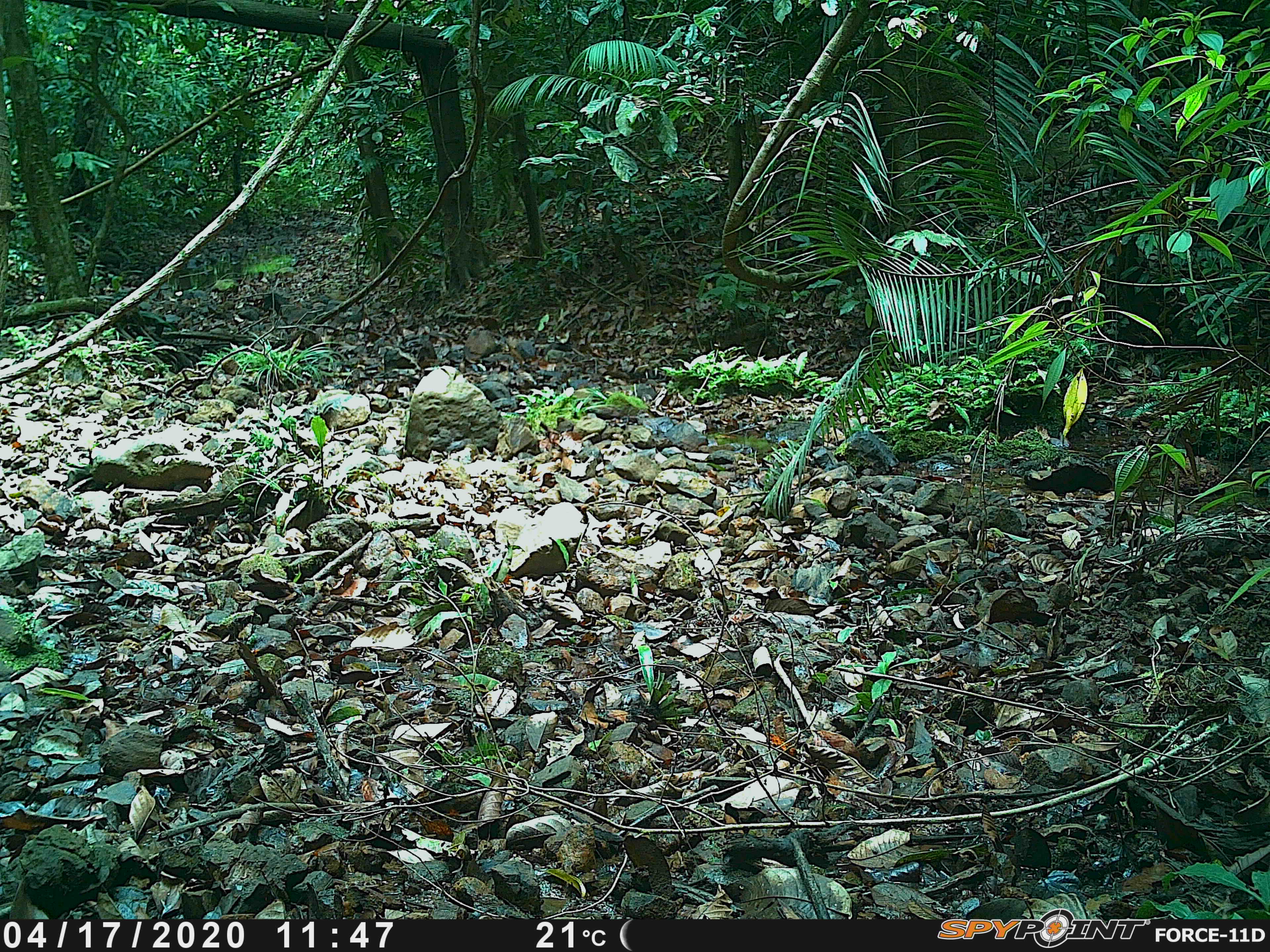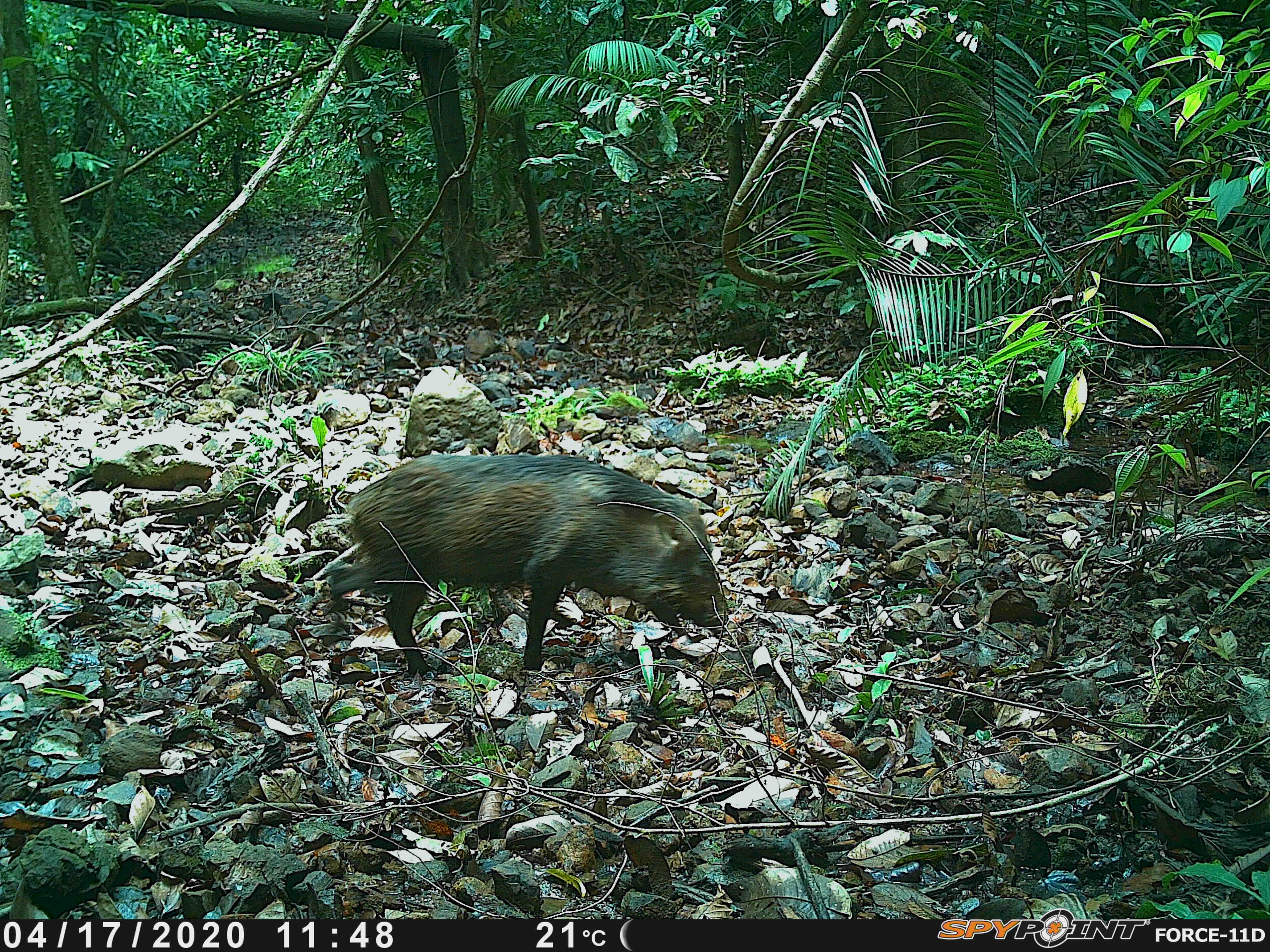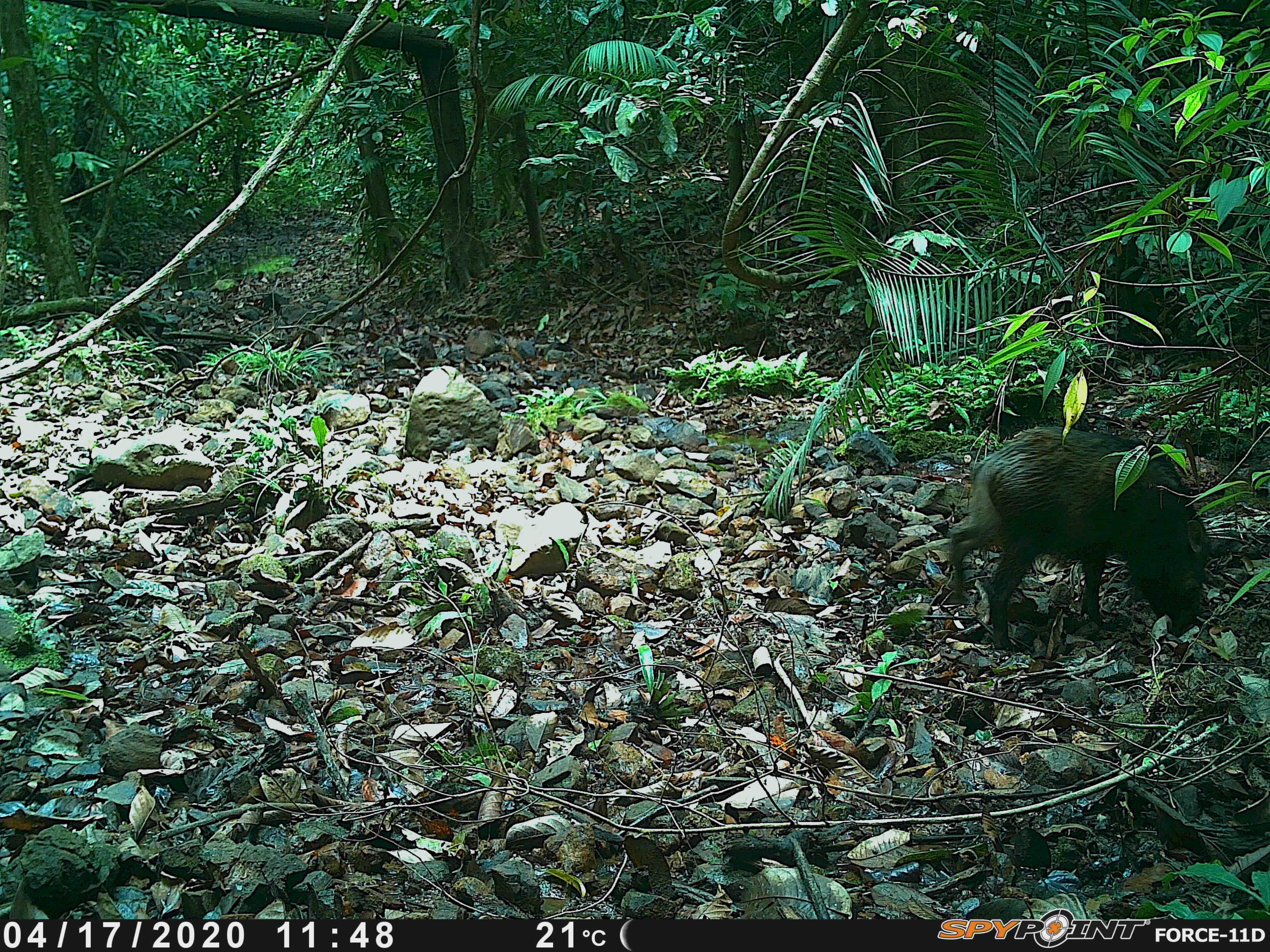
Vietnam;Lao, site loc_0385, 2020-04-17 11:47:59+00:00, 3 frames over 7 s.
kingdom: Animalia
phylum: Chordata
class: Mammalia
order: Artiodactyla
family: Suidae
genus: Sus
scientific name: Sus scrofa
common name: eurasian wild pig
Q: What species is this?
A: Eurasian wild pig (Sus scrofa).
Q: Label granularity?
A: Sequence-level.